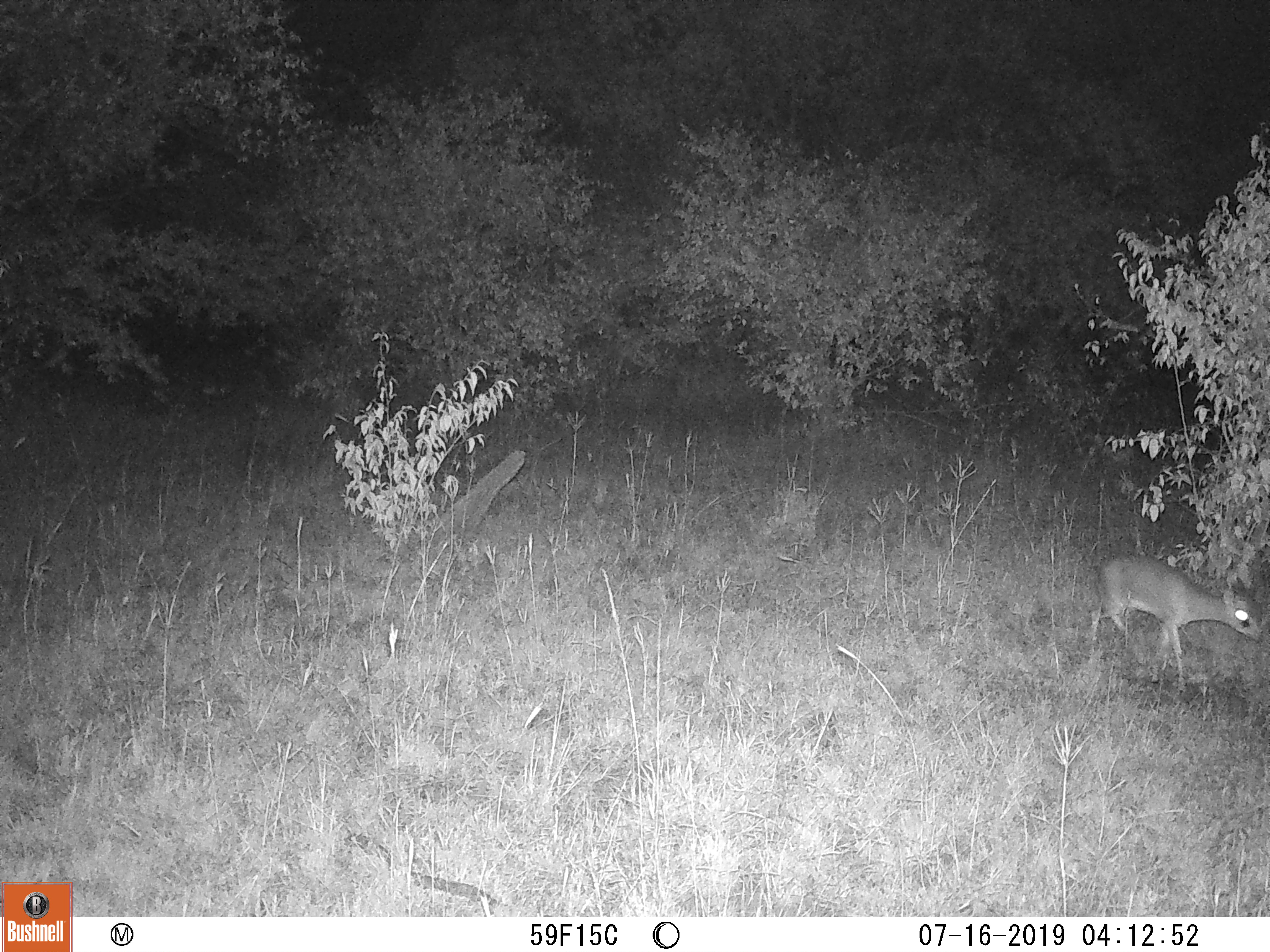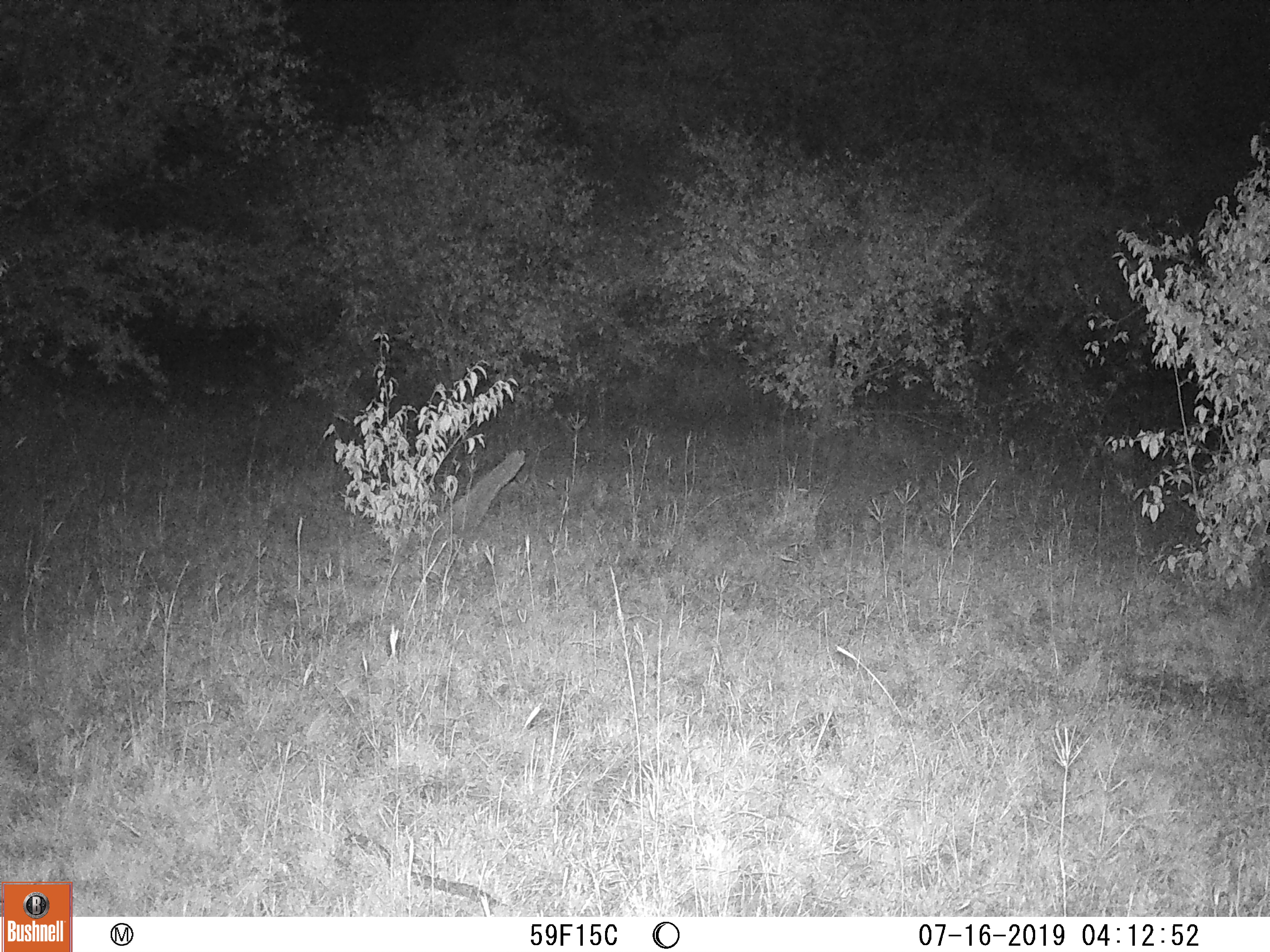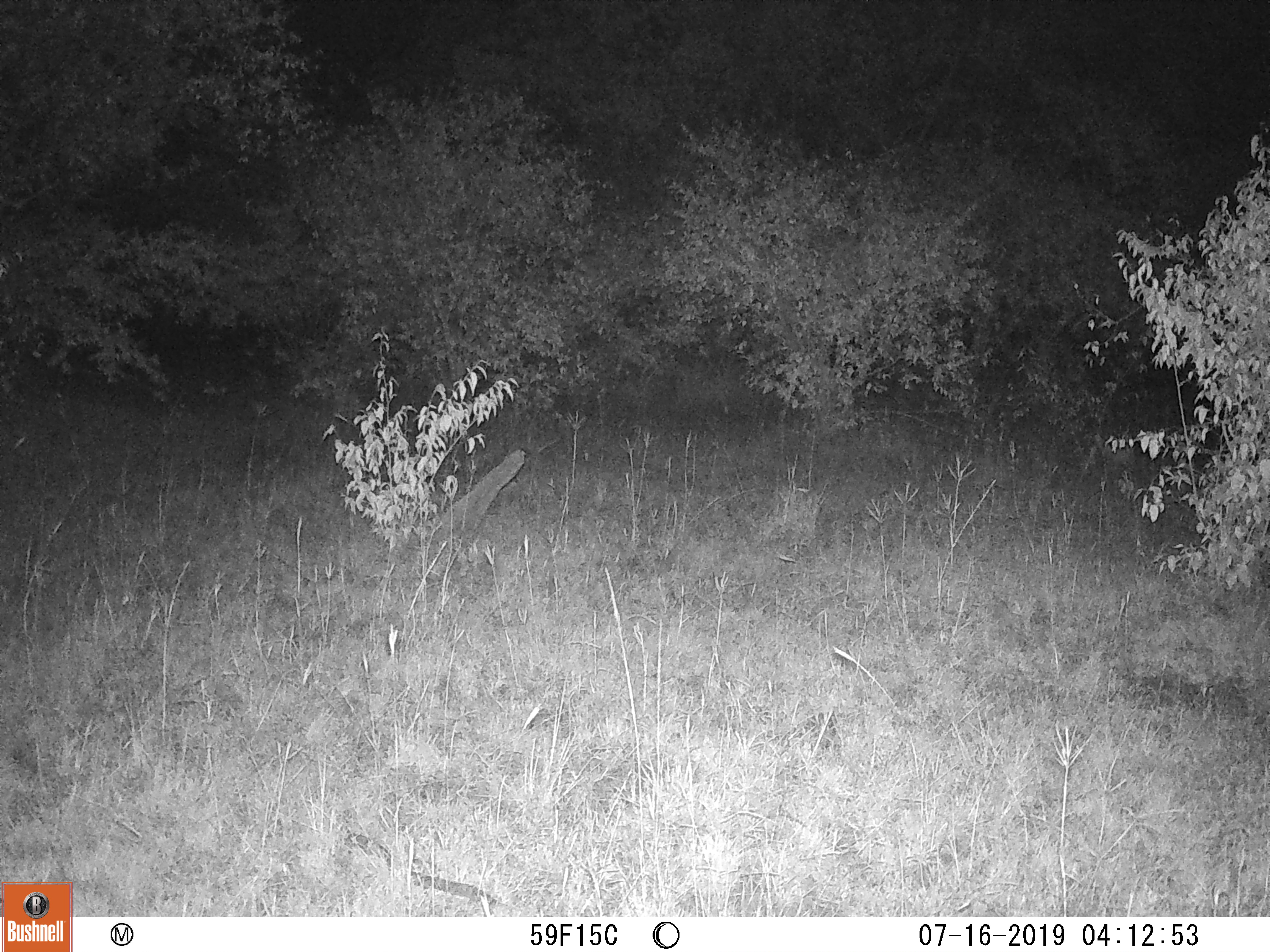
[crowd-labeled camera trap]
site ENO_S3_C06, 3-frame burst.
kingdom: Animalia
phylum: Chordata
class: Mammalia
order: Artiodactyla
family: Bovidae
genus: Madoqua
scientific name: Madoqua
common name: dik-dik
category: dikdik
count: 1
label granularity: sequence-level